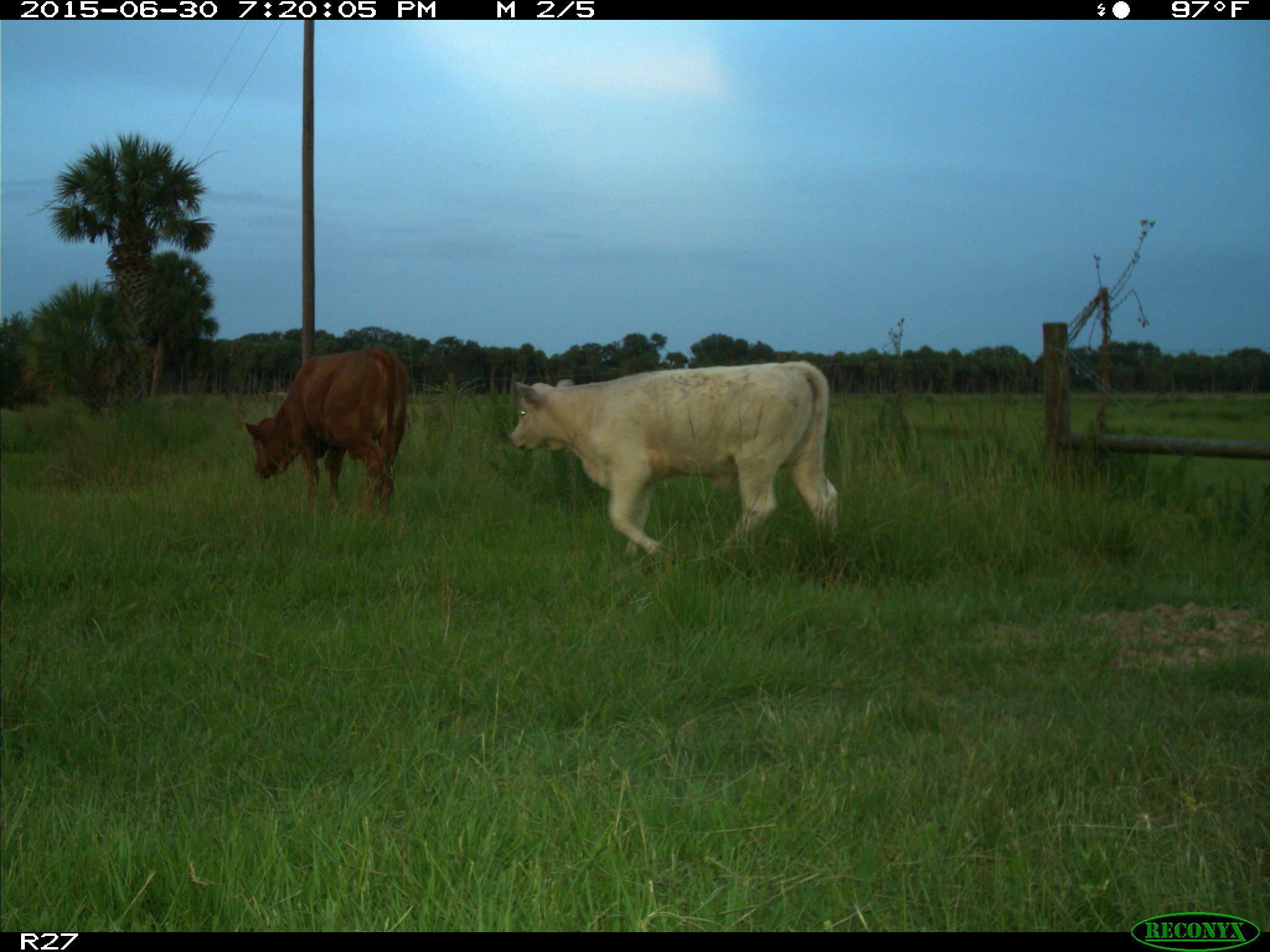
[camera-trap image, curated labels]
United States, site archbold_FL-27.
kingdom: Animalia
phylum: Chordata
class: Mammalia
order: Artiodactyla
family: Bovidae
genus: Bos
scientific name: Bos taurus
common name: domestic cow